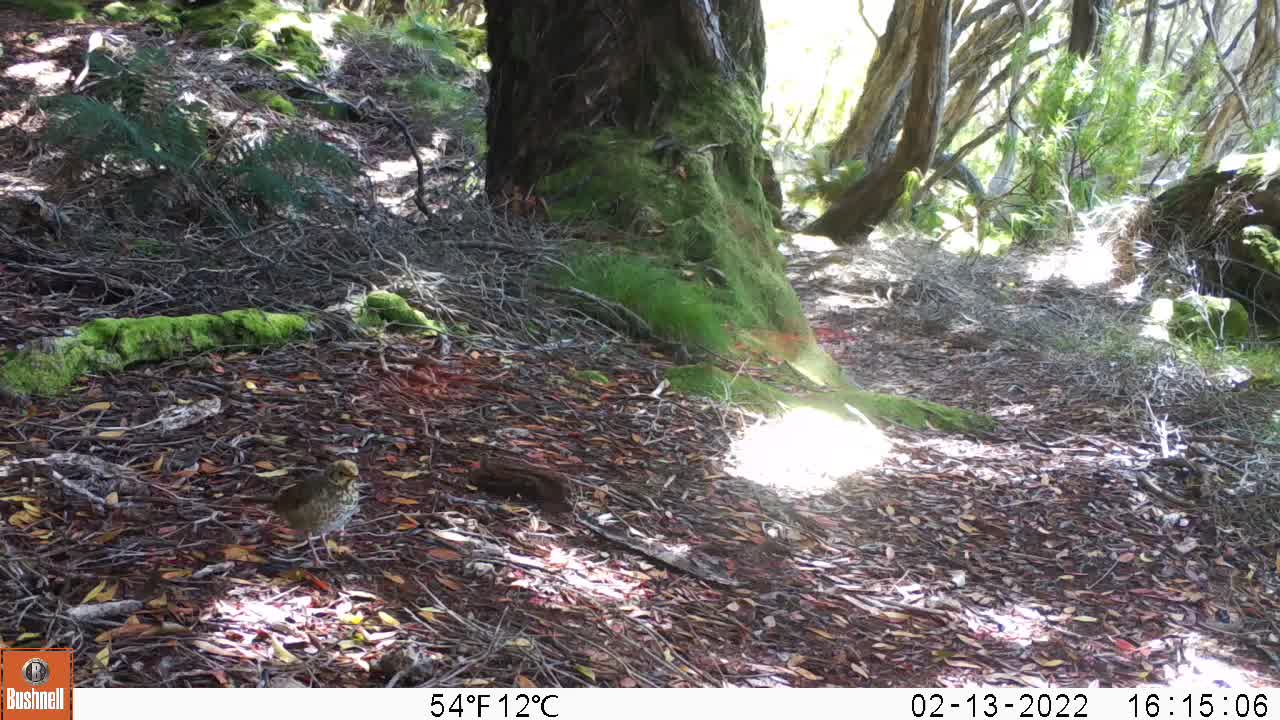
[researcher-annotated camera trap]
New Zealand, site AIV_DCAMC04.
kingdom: Animalia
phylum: Chordata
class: Aves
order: Passeriformes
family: Turdidae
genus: Turdus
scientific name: Turdus philomelos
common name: song thrush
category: thrush